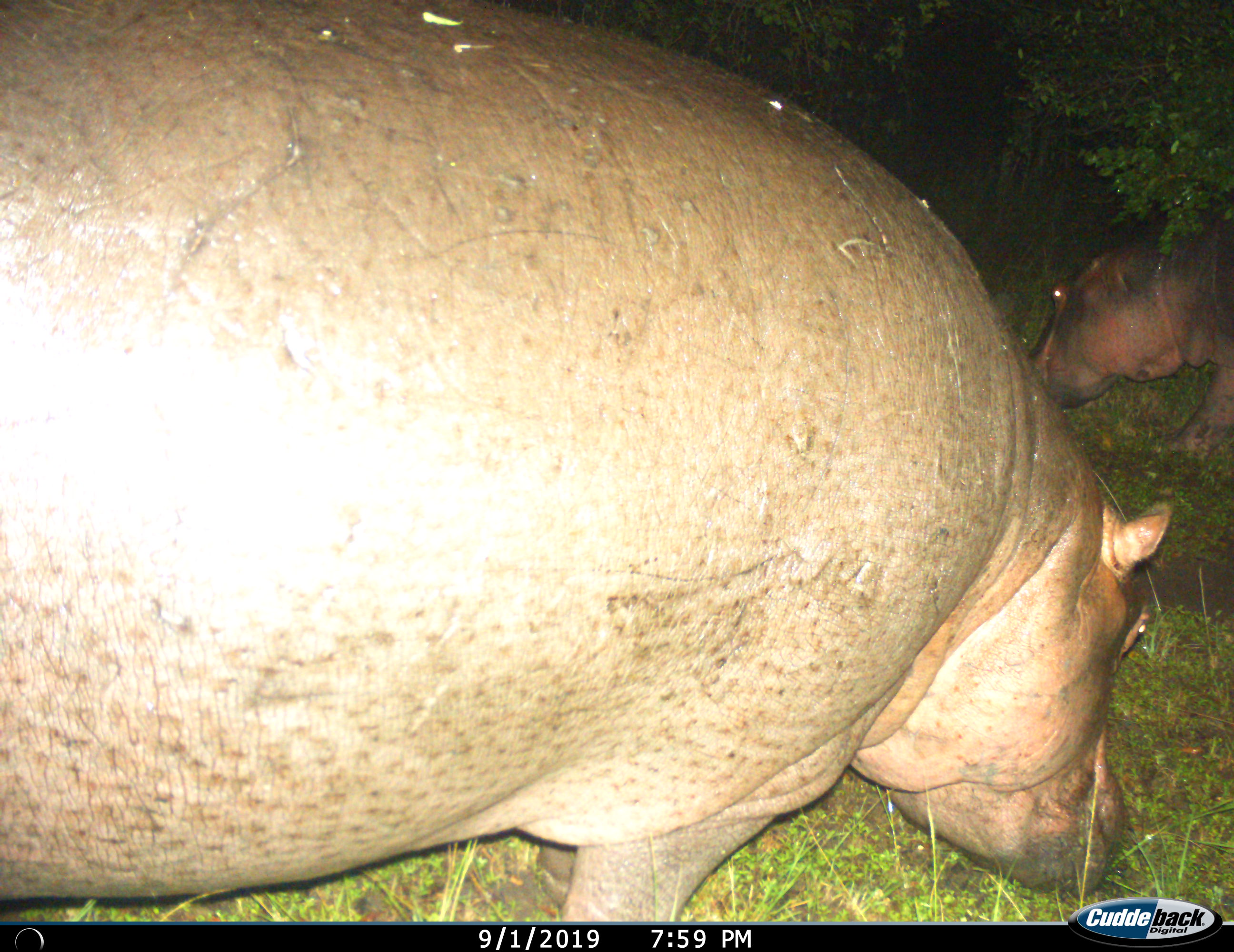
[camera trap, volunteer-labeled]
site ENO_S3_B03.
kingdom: Animalia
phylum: Chordata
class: Mammalia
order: Artiodactyla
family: Hippopotamidae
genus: Hippopotamus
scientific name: Hippopotamus amphibius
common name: hippopotamus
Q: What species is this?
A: Hippopotamus (Hippopotamus amphibius).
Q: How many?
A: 2.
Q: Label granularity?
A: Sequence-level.